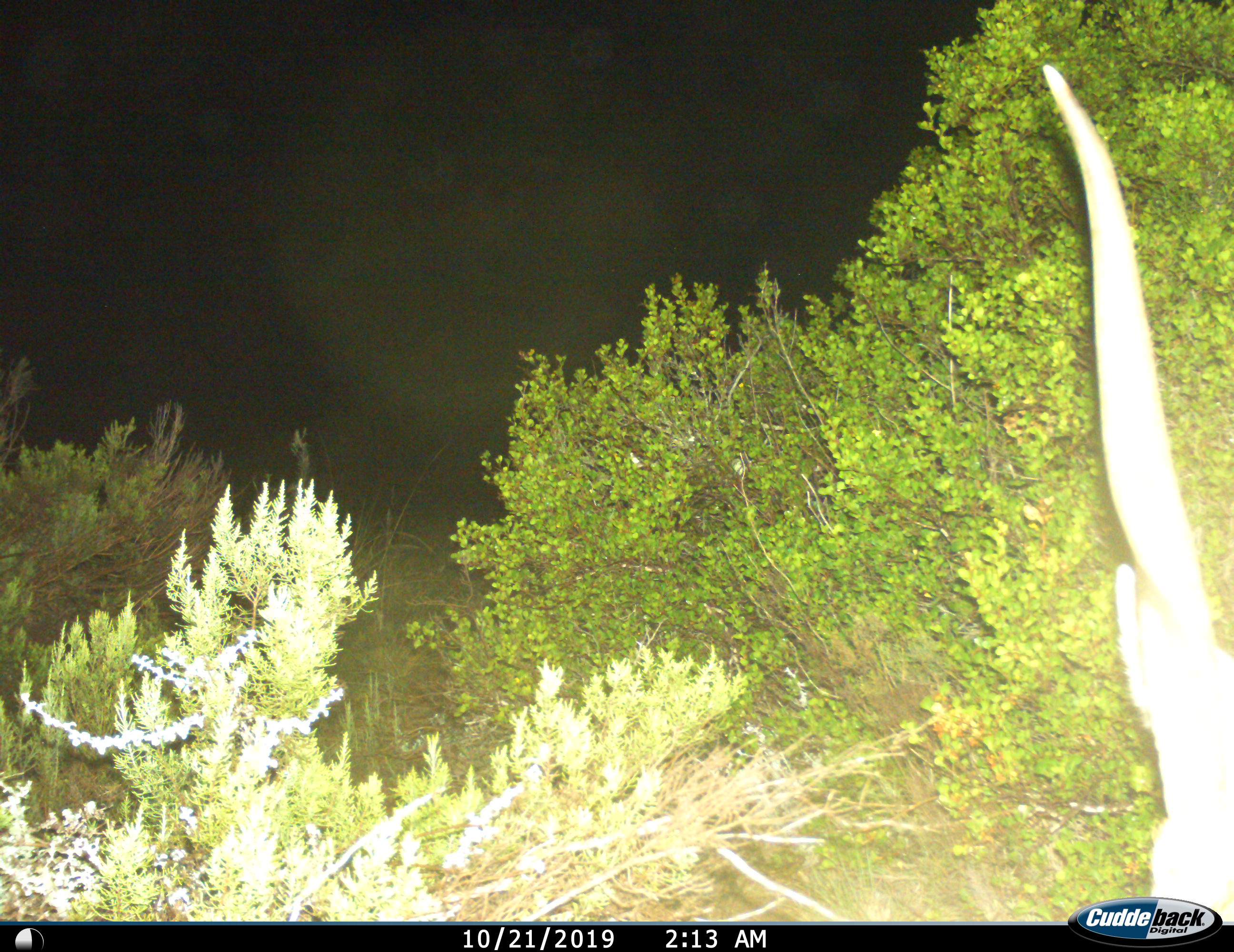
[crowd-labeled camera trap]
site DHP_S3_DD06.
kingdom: Animalia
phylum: Chordata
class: Mammalia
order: Artiodactyla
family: Bovidae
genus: Tragelaphus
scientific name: Tragelaphus oryx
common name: eland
Eland (Tragelaphus oryx), count 1. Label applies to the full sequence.